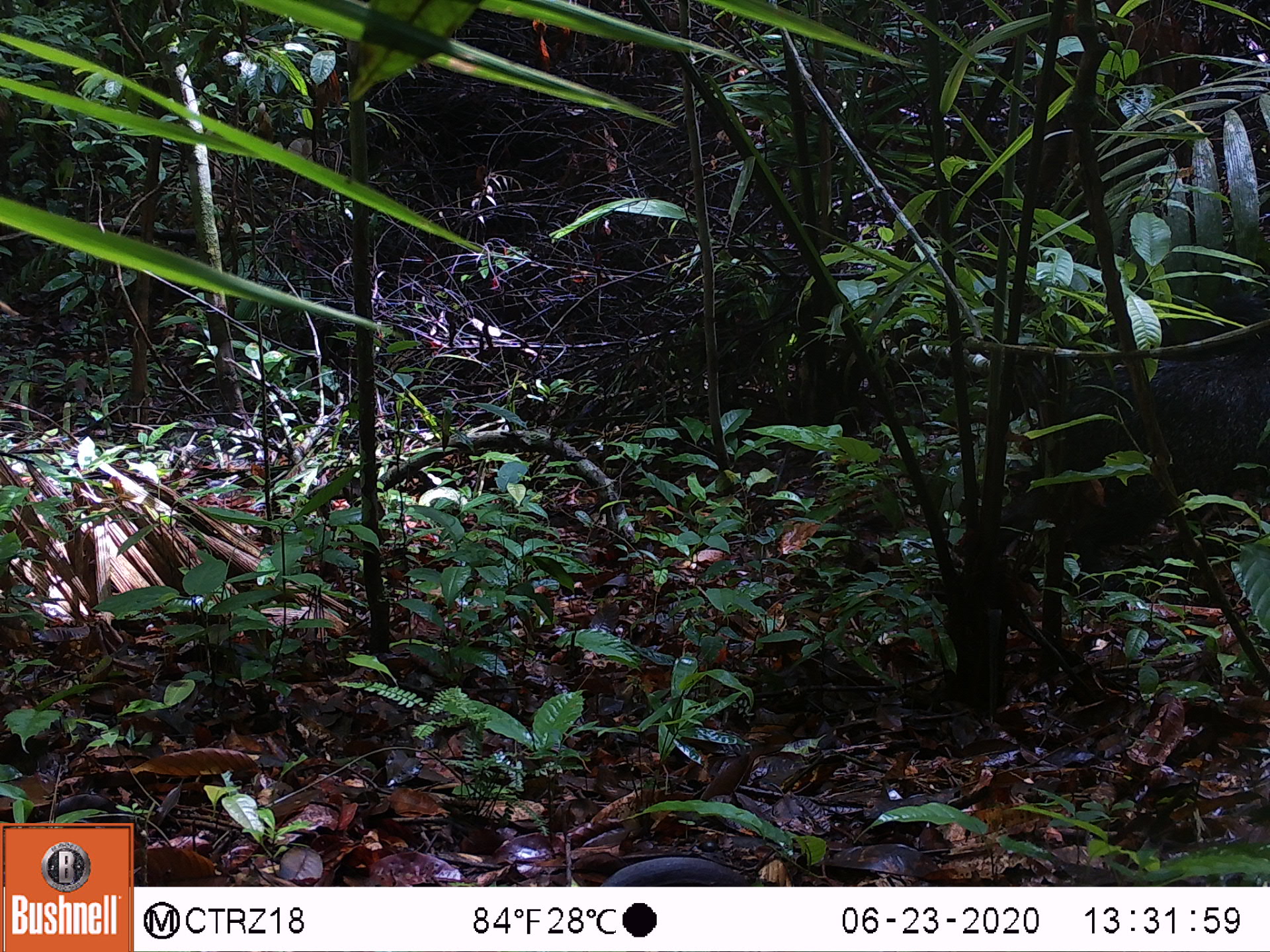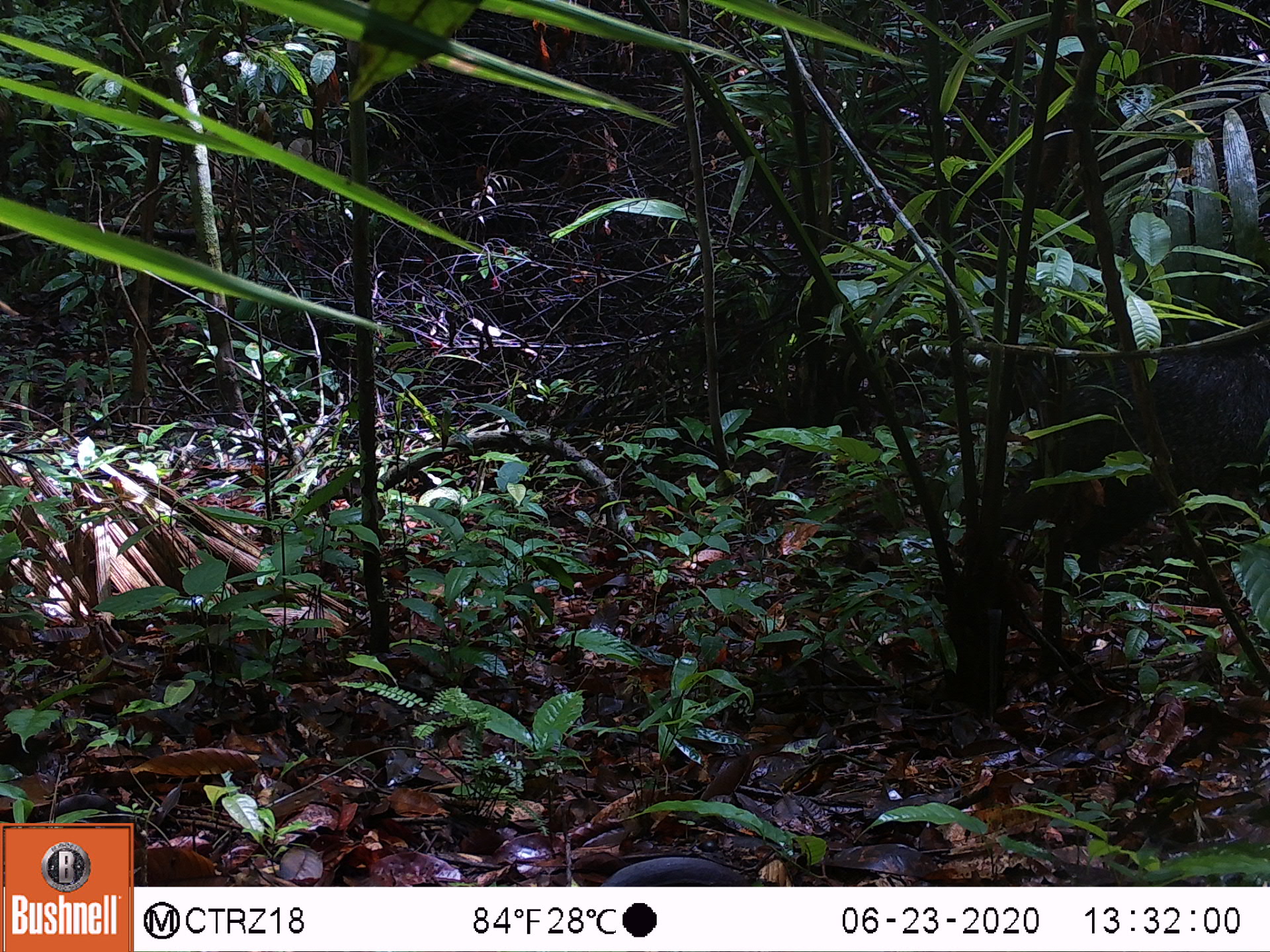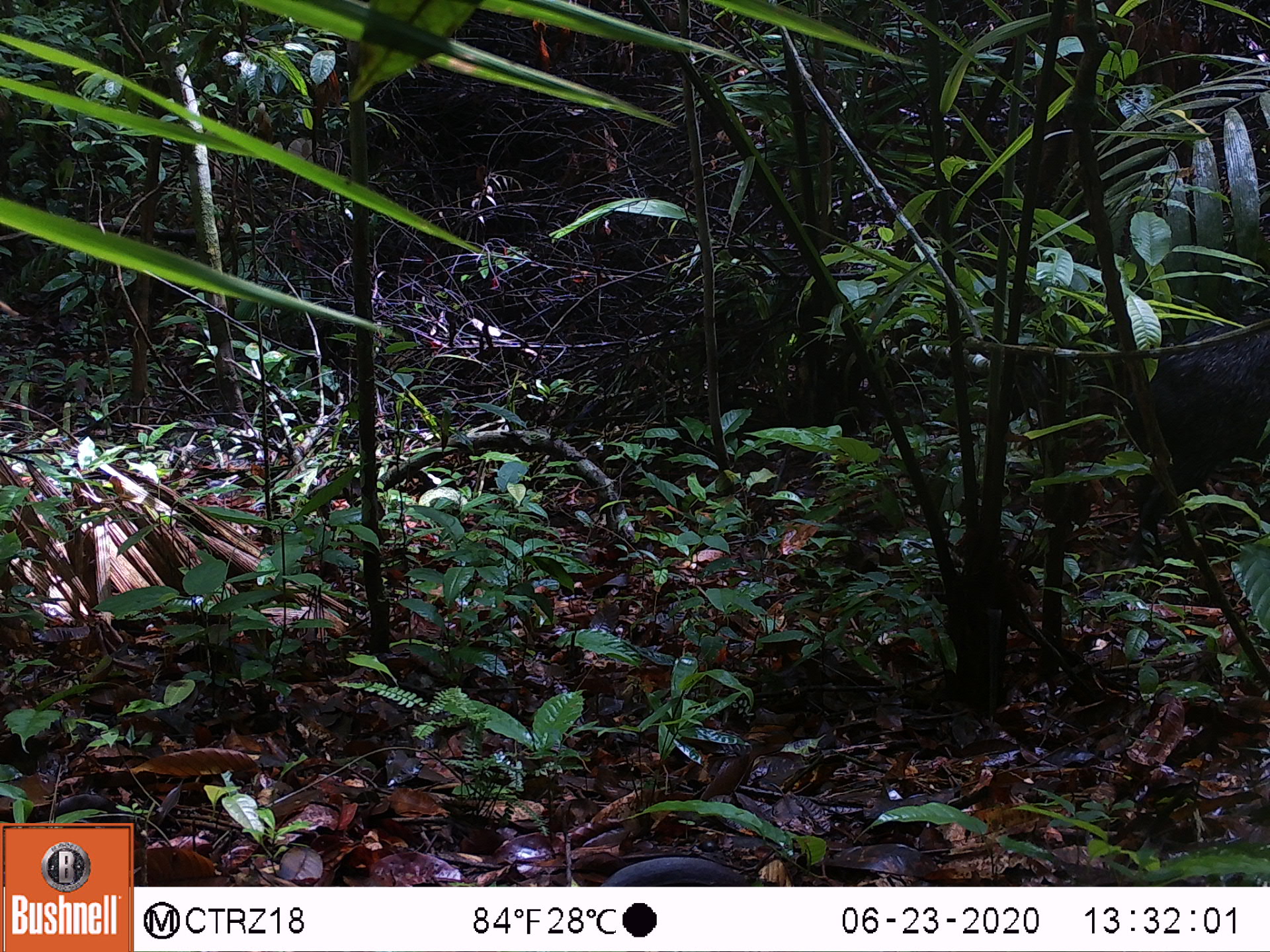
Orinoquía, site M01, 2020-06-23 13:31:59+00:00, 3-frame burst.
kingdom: Animalia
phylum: Chordata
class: Mammalia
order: Artiodactyla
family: Tayassuidae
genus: Pecari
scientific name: Pecari tajacu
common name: collared peccary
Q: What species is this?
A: Collared peccary (Pecari tajacu).